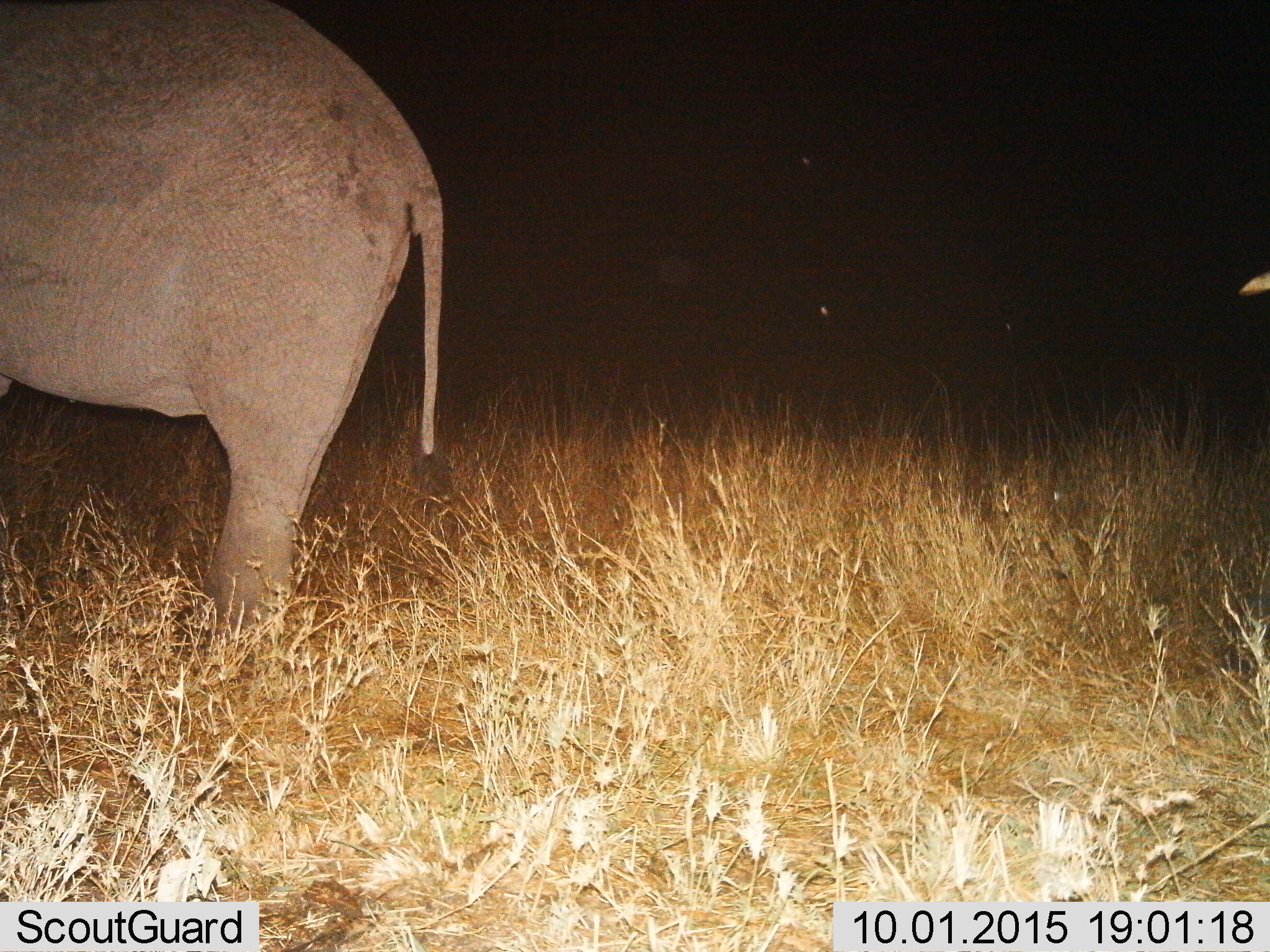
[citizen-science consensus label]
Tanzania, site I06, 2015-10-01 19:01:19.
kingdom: Animalia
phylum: Chordata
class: Mammalia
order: Proboscidea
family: Elephantidae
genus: Loxodonta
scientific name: Loxodonta africana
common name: african bush elephant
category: elephant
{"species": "elephant (african bush elephant) (Loxodonta africana)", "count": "1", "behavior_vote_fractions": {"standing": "80%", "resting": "10%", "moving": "10%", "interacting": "0%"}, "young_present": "20%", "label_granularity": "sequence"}